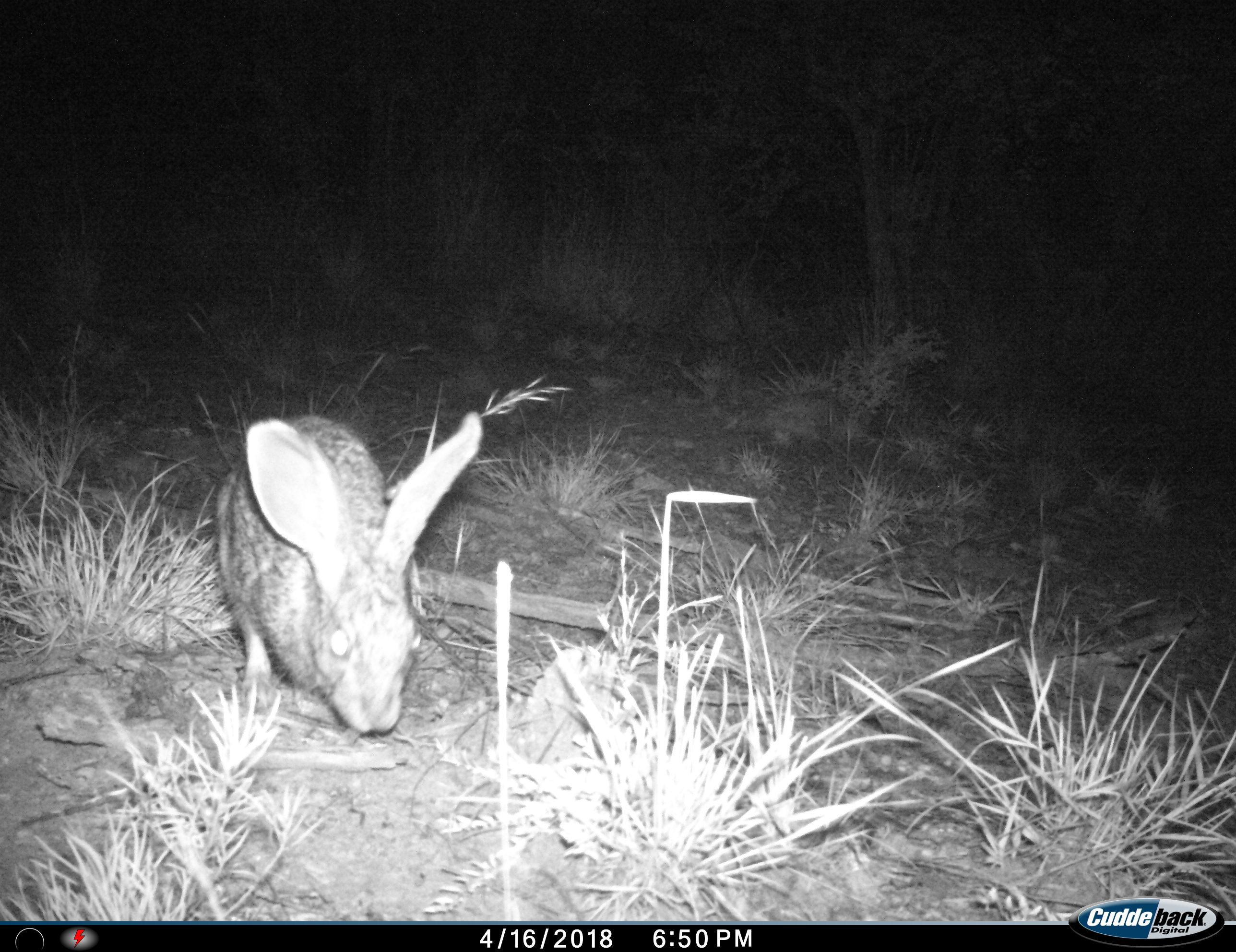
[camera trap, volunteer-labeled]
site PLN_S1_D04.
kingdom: Animalia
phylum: Chordata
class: Mammalia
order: Lagomorpha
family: Leporidae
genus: Lepus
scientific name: Lepus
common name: hare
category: hareunknown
Hareunknown (hare) (Lepus), count 1. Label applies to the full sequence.